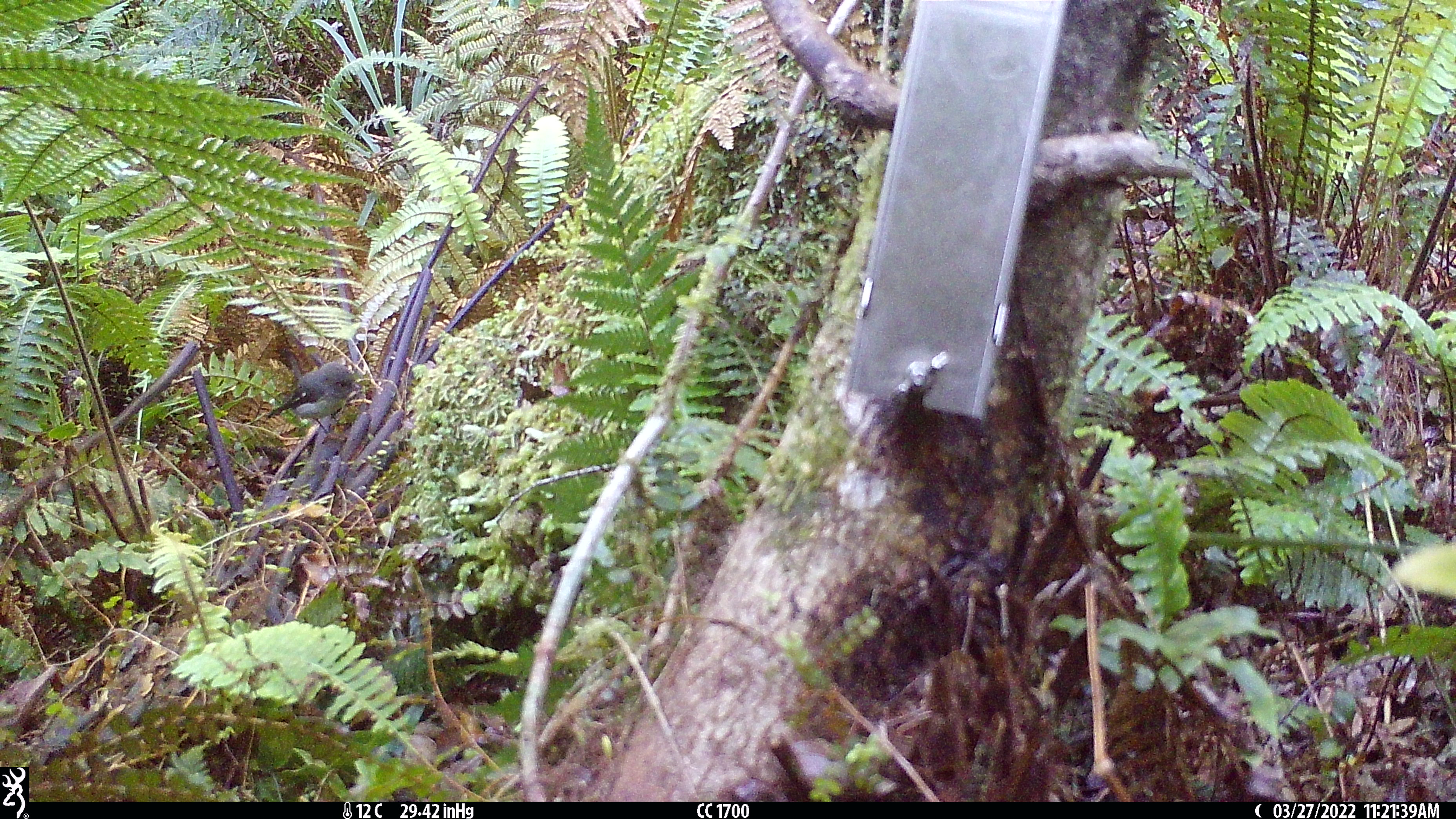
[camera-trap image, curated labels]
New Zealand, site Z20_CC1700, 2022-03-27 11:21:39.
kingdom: Animalia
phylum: Chordata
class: Aves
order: Passeriformes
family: Petroicidae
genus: Petroica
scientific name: Petroica macrocephala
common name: tomtit